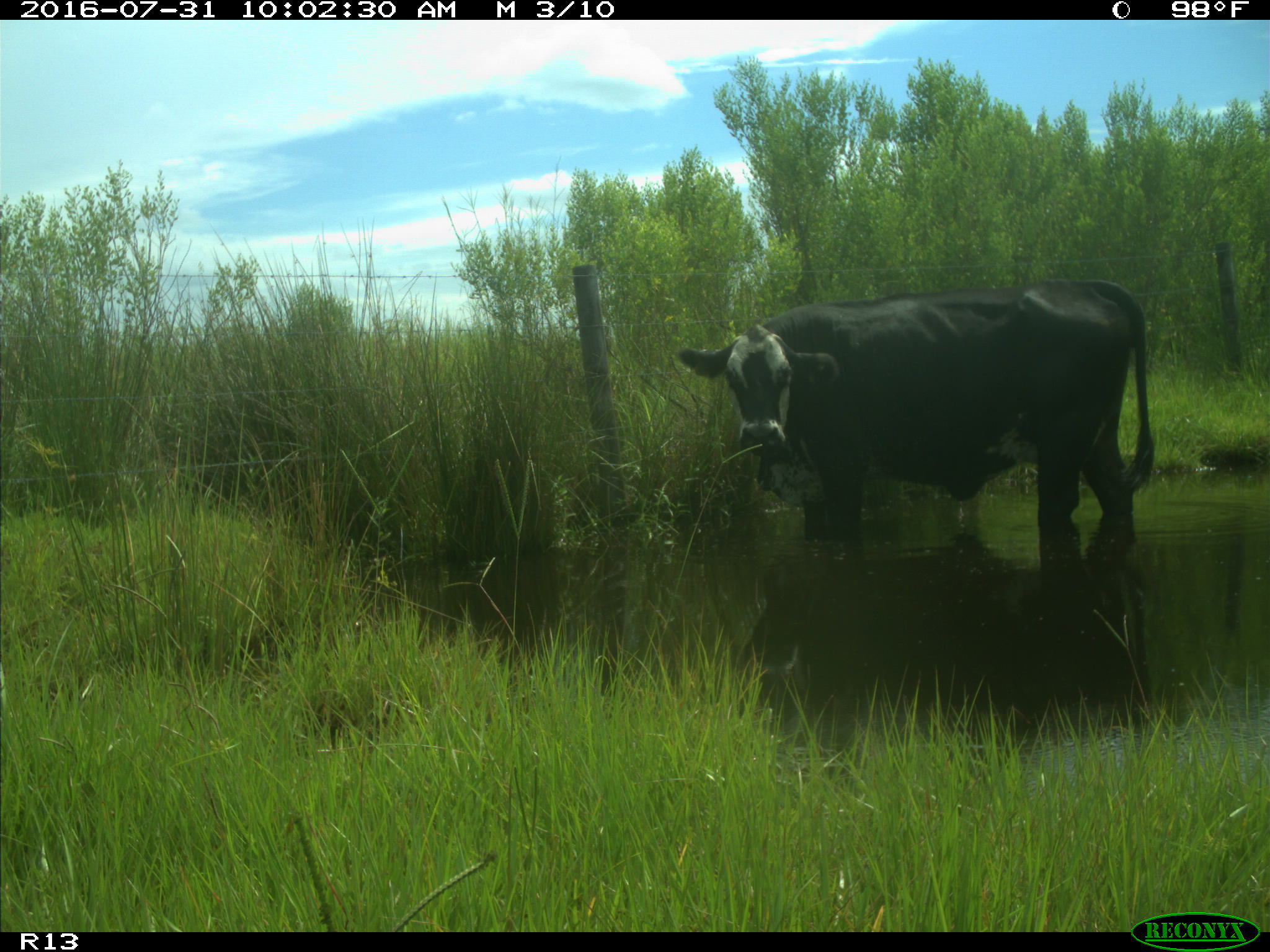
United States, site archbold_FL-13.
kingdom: Animalia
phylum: Chordata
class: Mammalia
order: Artiodactyla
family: Bovidae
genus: Bos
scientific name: Bos taurus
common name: domestic cow